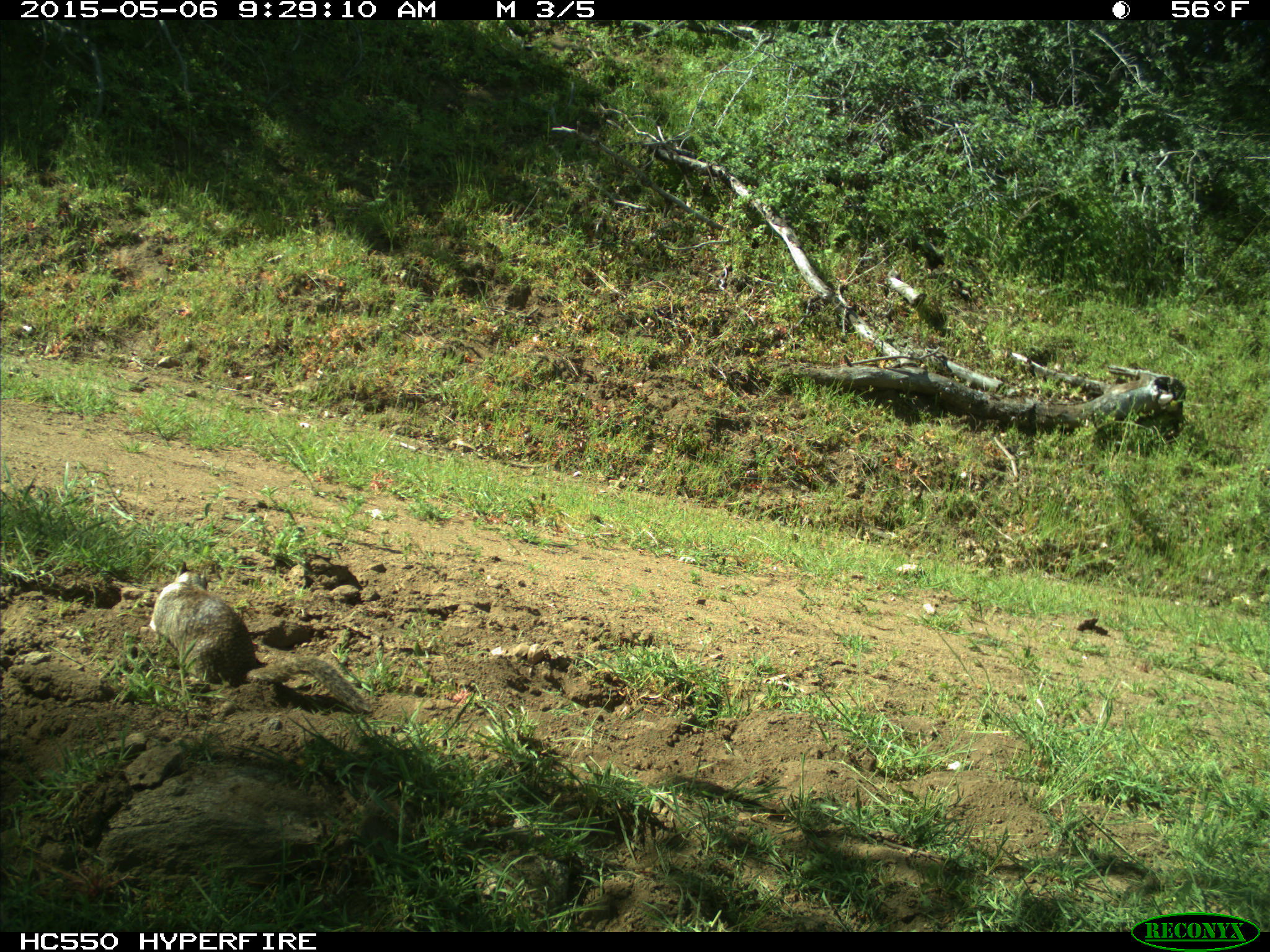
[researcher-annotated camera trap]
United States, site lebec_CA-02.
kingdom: Animalia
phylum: Chordata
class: Mammalia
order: Rodentia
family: Sciuridae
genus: Otospermophilus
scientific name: Otospermophilus beecheyi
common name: california ground squirrel